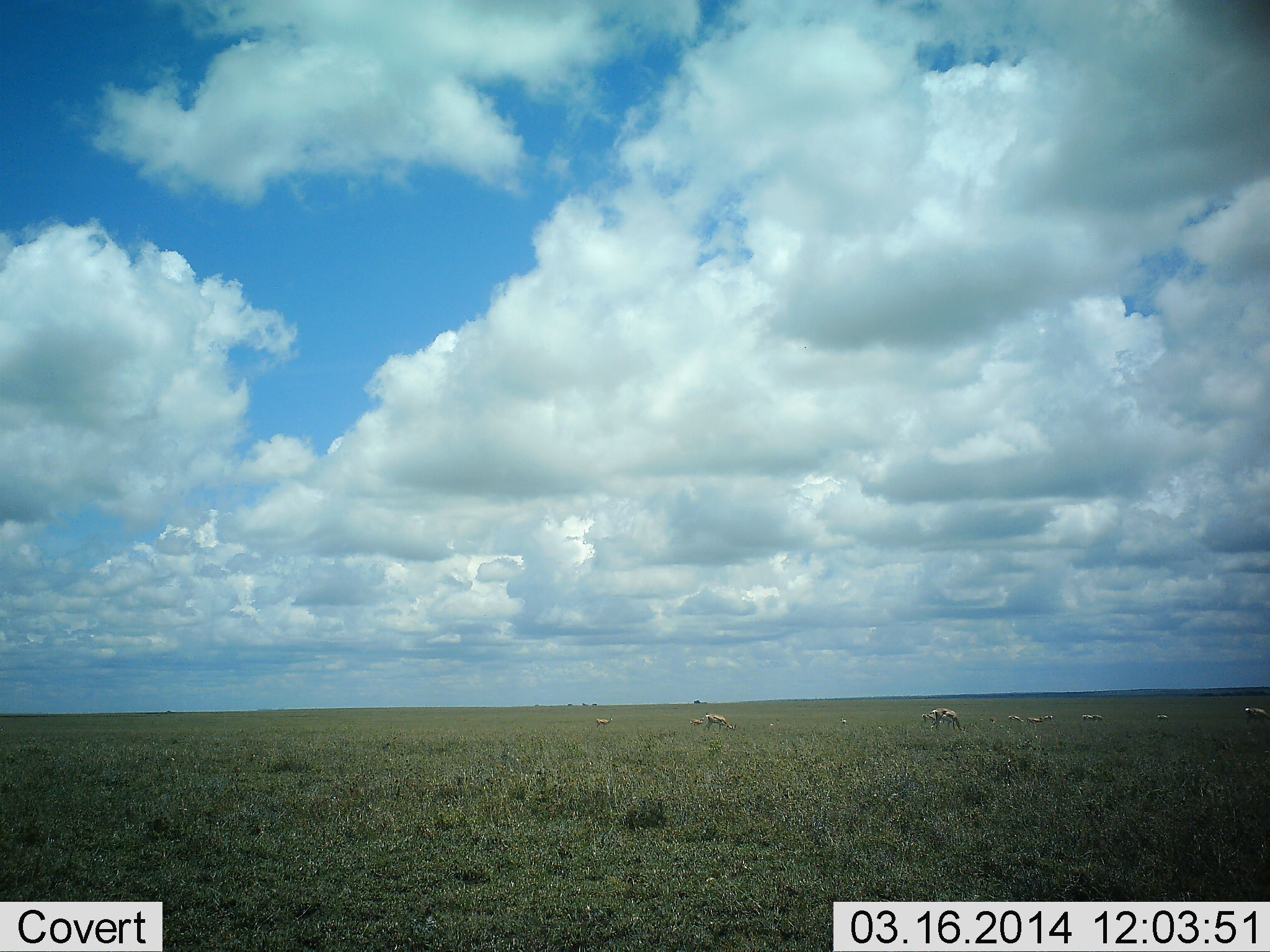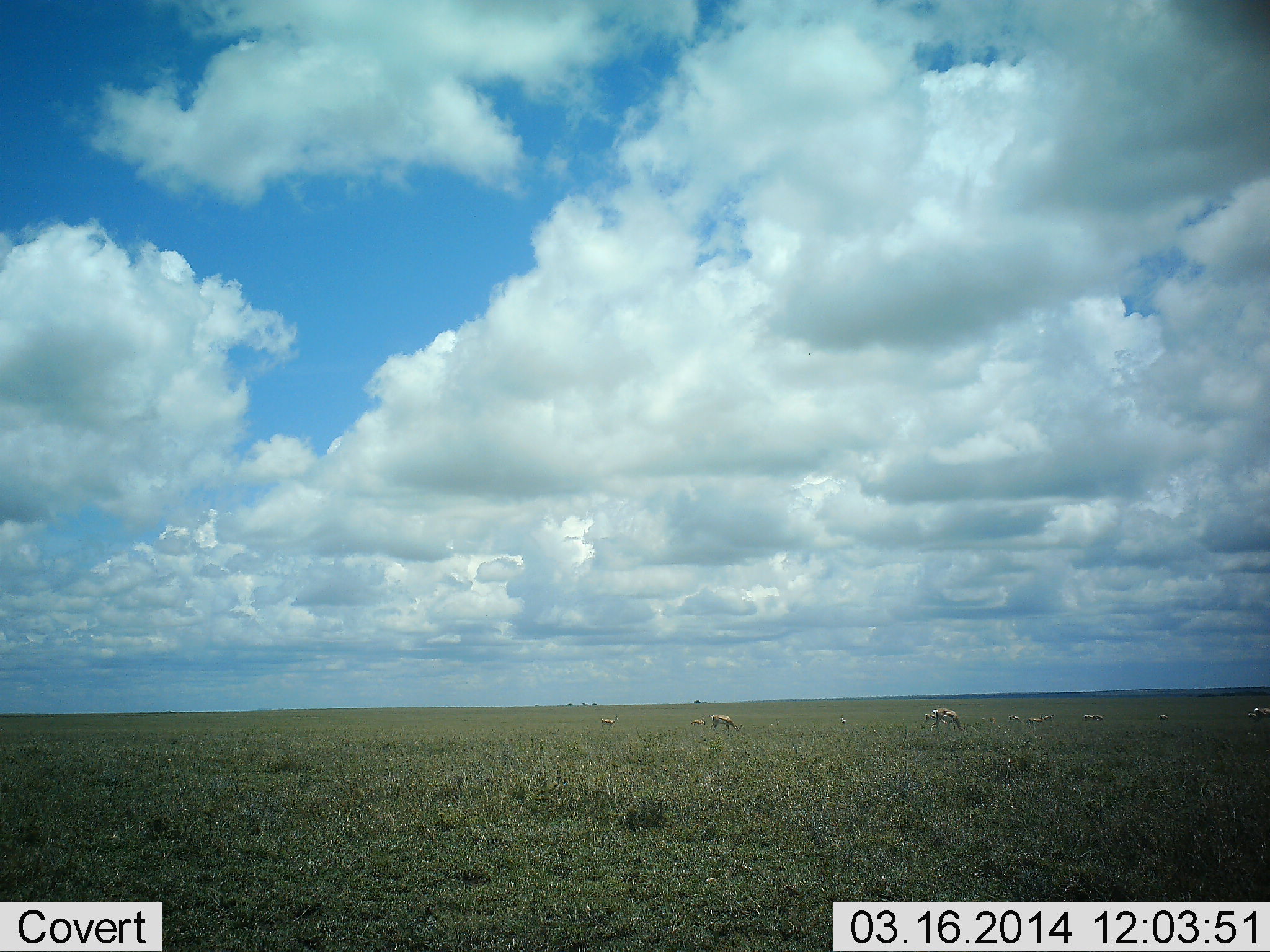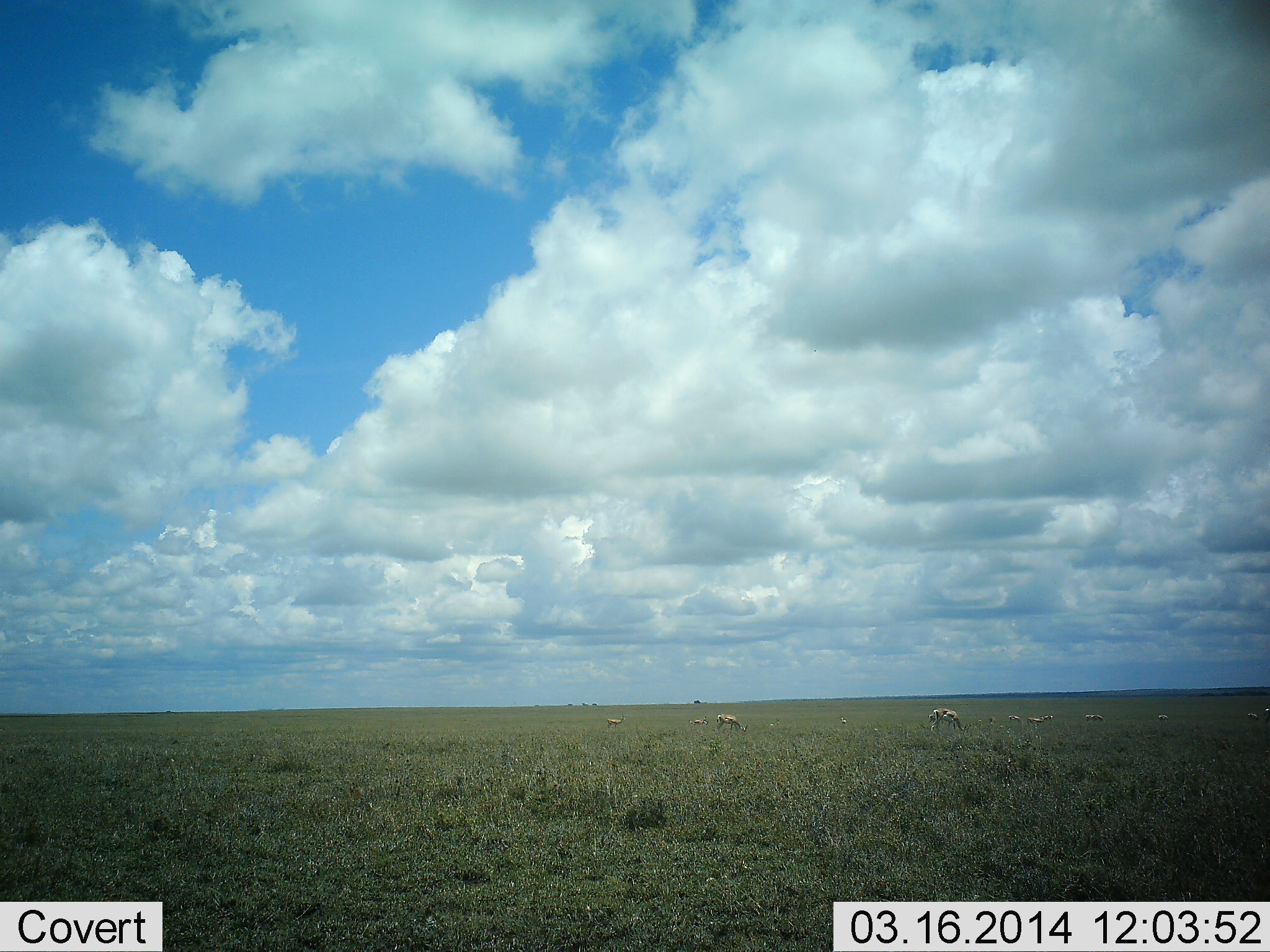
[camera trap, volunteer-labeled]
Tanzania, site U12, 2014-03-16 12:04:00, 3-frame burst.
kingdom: Animalia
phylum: Chordata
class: Mammalia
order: Artiodactyla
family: Bovidae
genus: Eudorcas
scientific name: Eudorcas thomsonii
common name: thomson's gazelle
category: gazellethomsons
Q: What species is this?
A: Gazellethomsons (thomson's gazelle) (Eudorcas thomsonii).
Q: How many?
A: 11-50.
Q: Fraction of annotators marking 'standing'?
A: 38%.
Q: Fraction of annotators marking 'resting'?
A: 12%.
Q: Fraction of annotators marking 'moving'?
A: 0%.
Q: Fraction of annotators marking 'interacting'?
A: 0%.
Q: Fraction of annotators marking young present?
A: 0%.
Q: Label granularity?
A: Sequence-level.